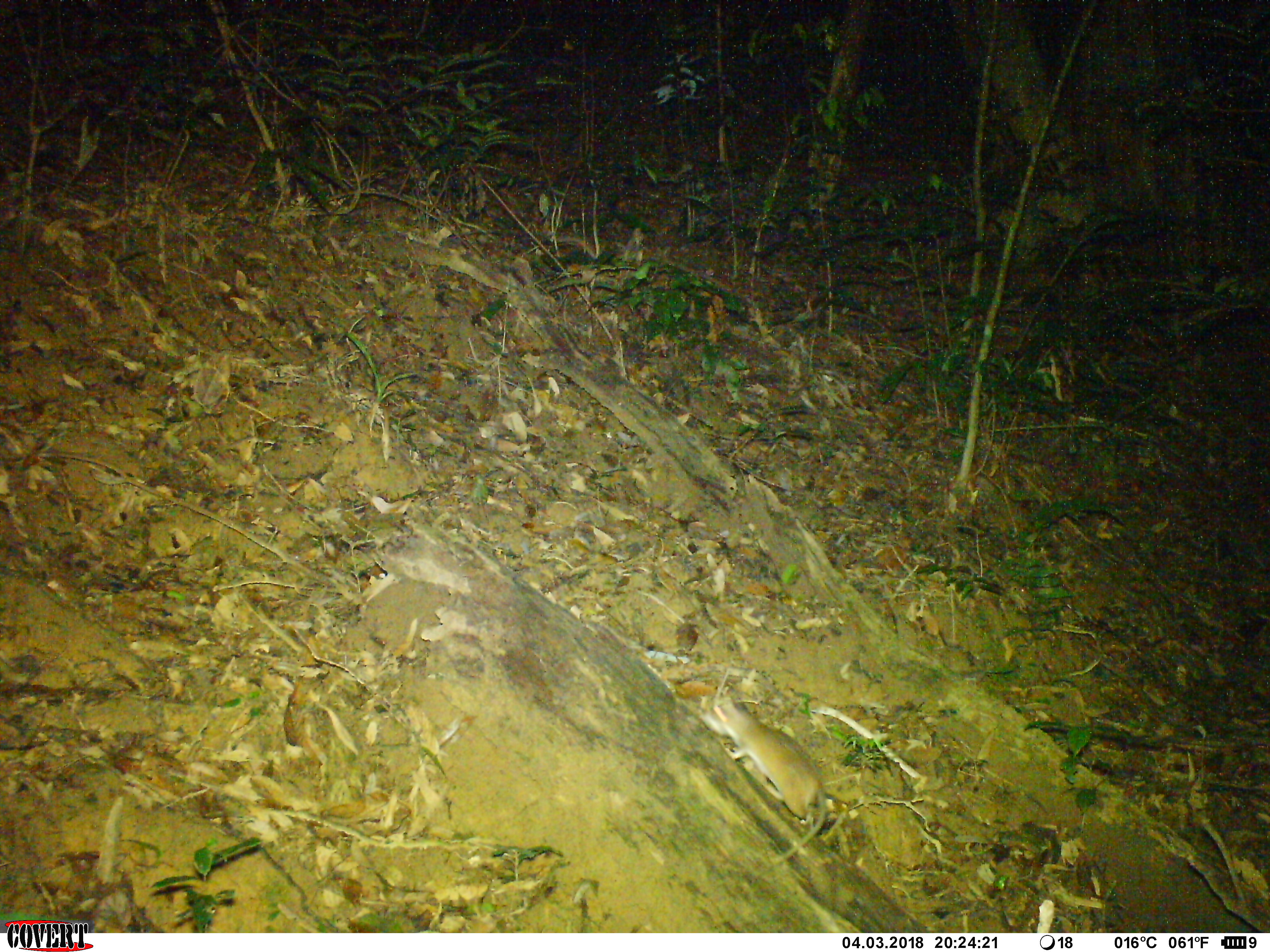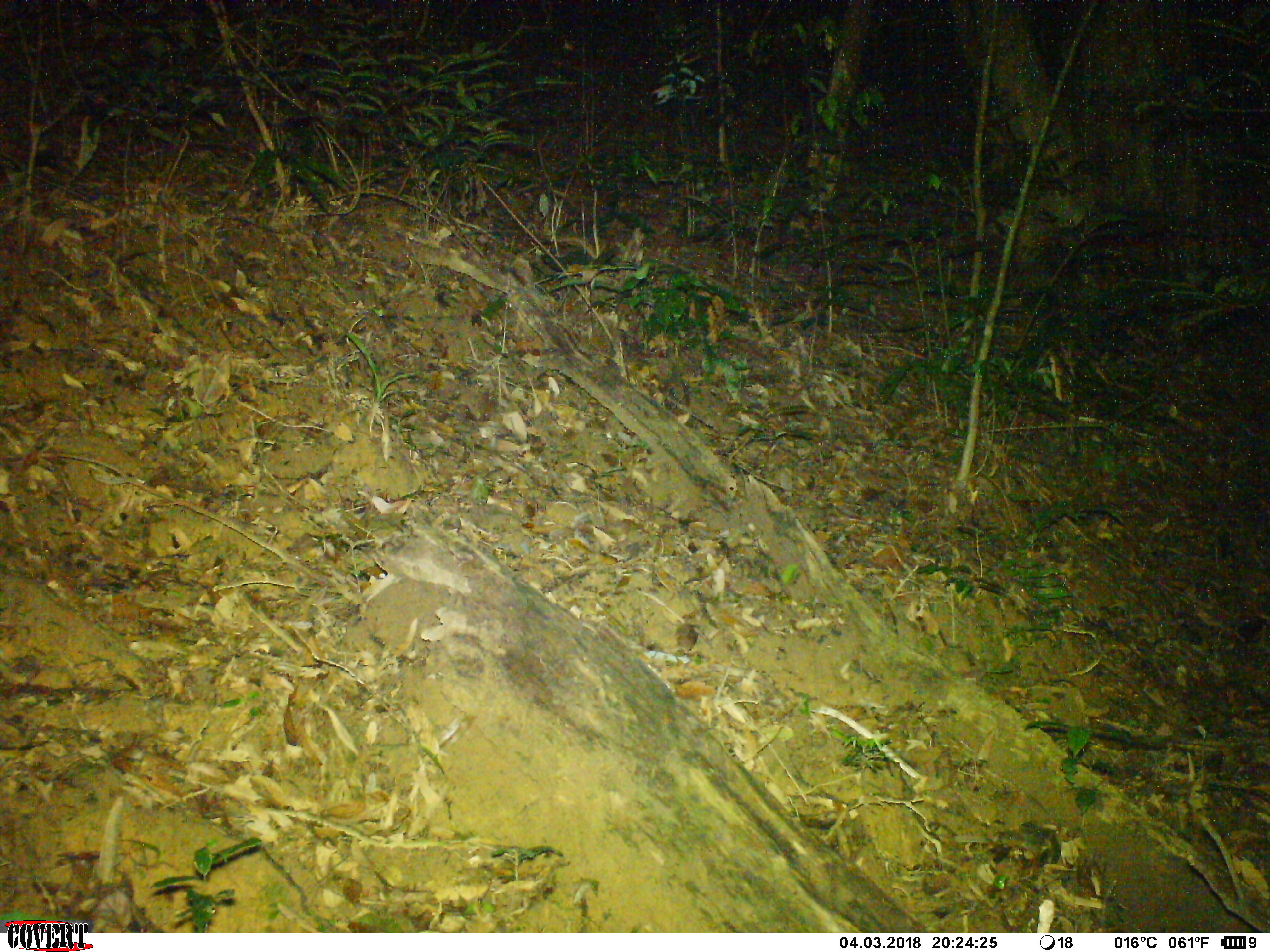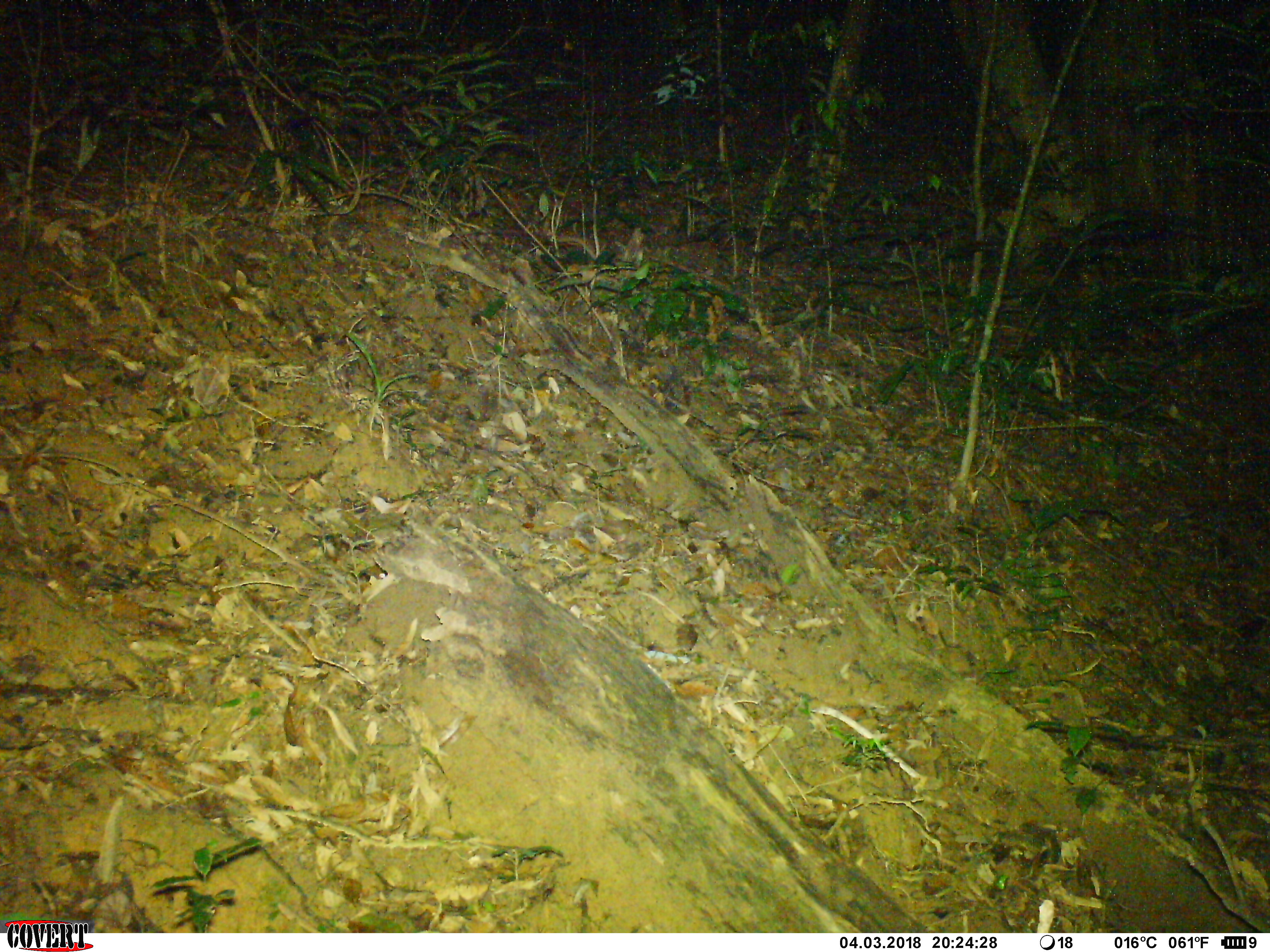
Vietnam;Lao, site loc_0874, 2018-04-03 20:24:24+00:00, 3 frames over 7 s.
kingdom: Animalia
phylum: Chordata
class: Mammalia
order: Rodentia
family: Muridae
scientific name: Muridae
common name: old-world mice and rats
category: unidentified murid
Unidentified murid (old-world mice and rats) (Muridae). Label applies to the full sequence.